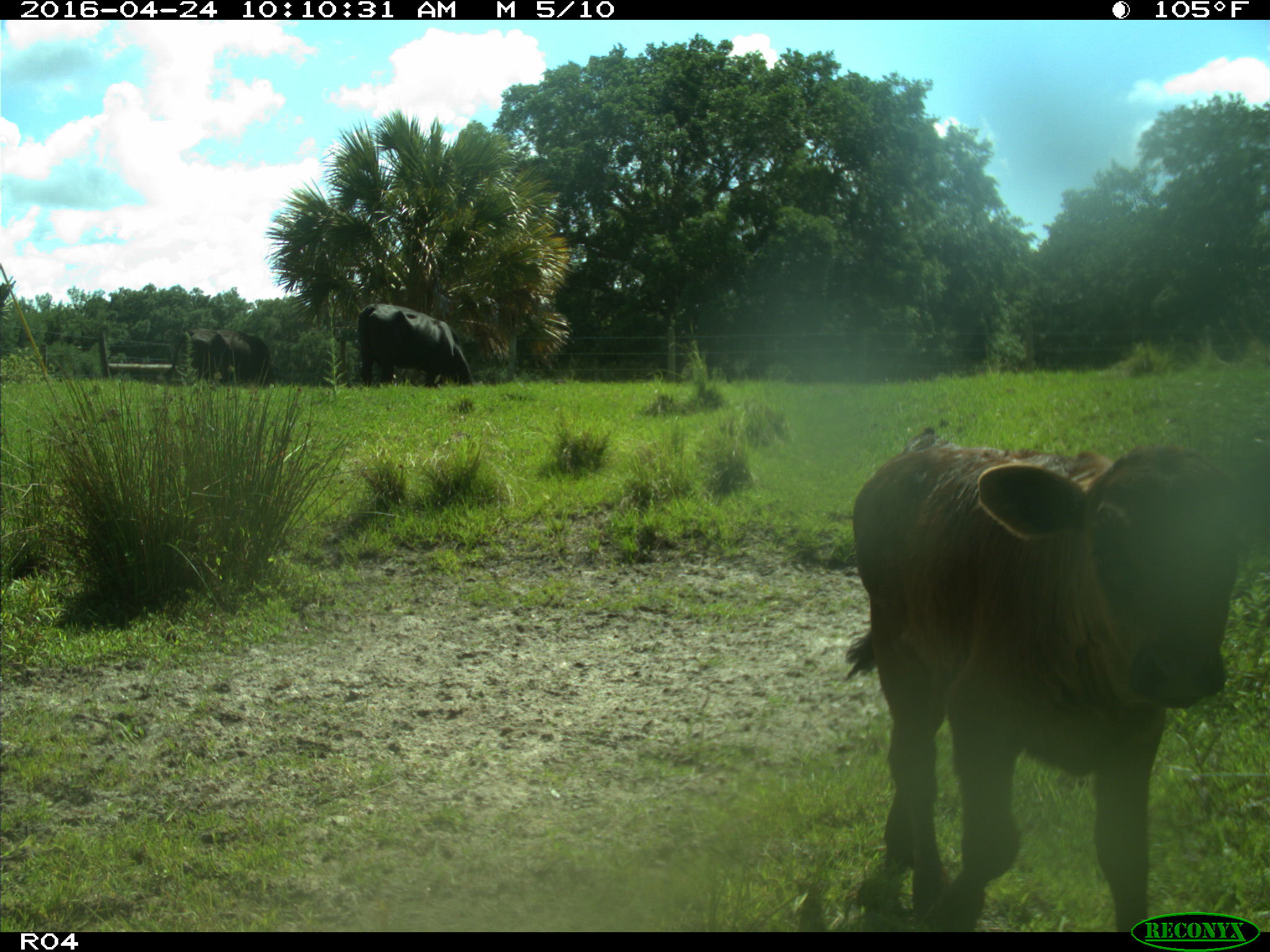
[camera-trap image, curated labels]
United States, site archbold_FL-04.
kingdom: Animalia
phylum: Chordata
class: Mammalia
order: Artiodactyla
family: Bovidae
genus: Bos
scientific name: Bos taurus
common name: domestic cow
Bos taurus (domestic cow).